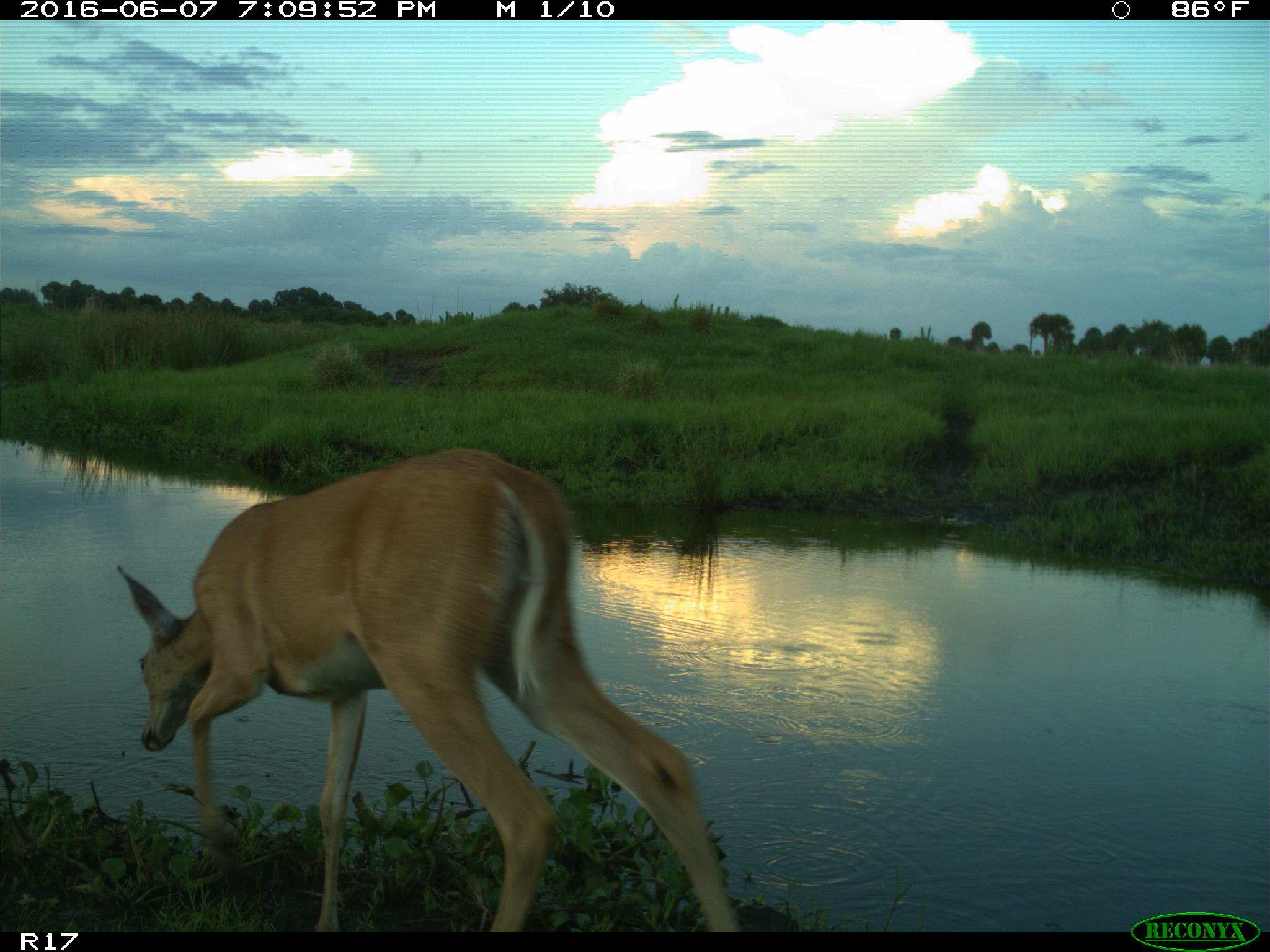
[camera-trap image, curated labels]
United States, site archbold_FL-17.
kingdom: Animalia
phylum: Chordata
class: Mammalia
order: Artiodactyla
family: Cervidae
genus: Odocoileus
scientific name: Odocoileus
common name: deer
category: unidentified deer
Unidentified deer (deer) (Odocoileus).